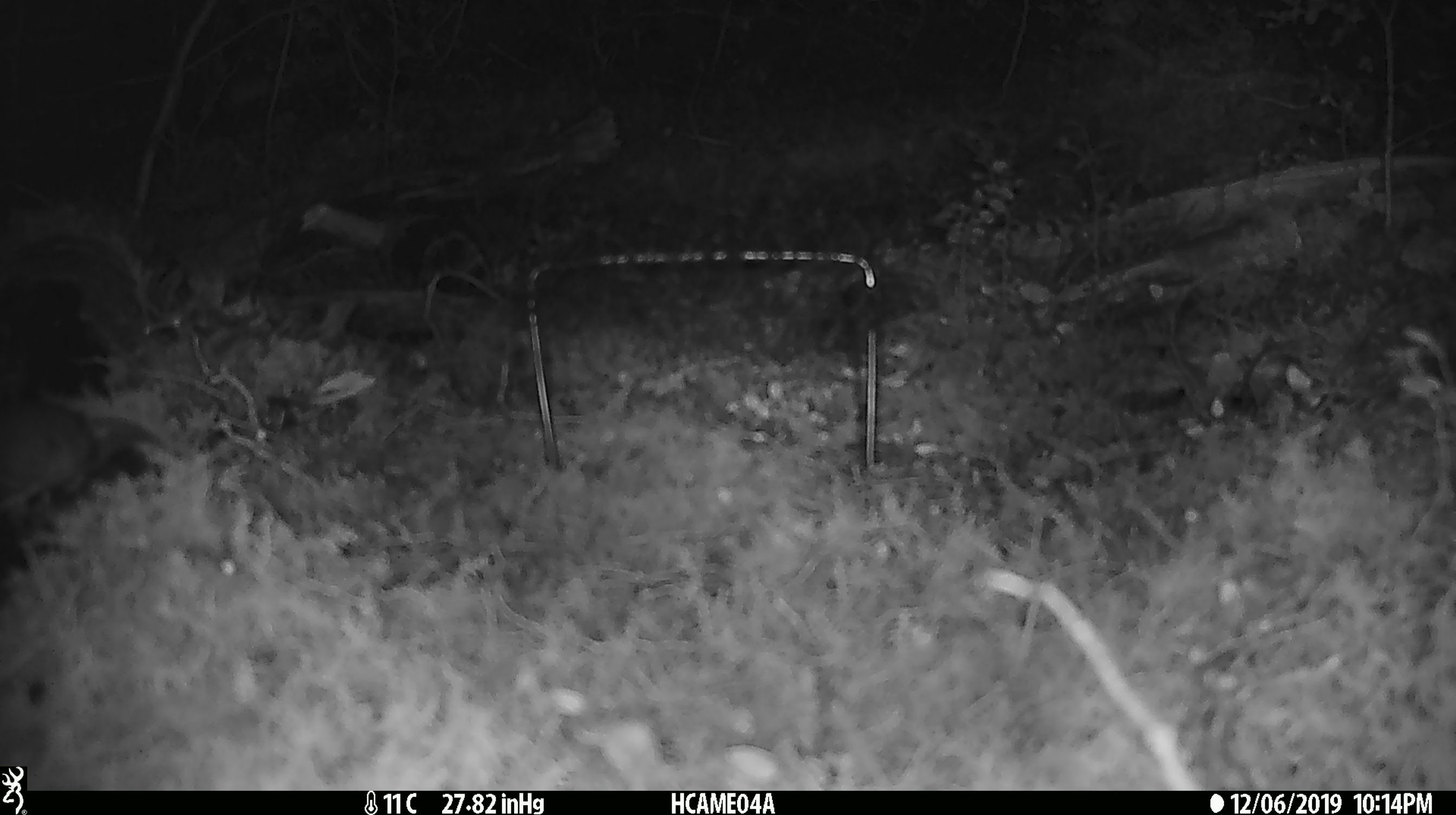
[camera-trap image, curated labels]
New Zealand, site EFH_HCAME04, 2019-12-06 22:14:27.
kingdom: Animalia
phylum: Chordata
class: Mammalia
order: Rodentia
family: Muridae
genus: Mus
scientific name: Mus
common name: mouse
Mouse (Mus).